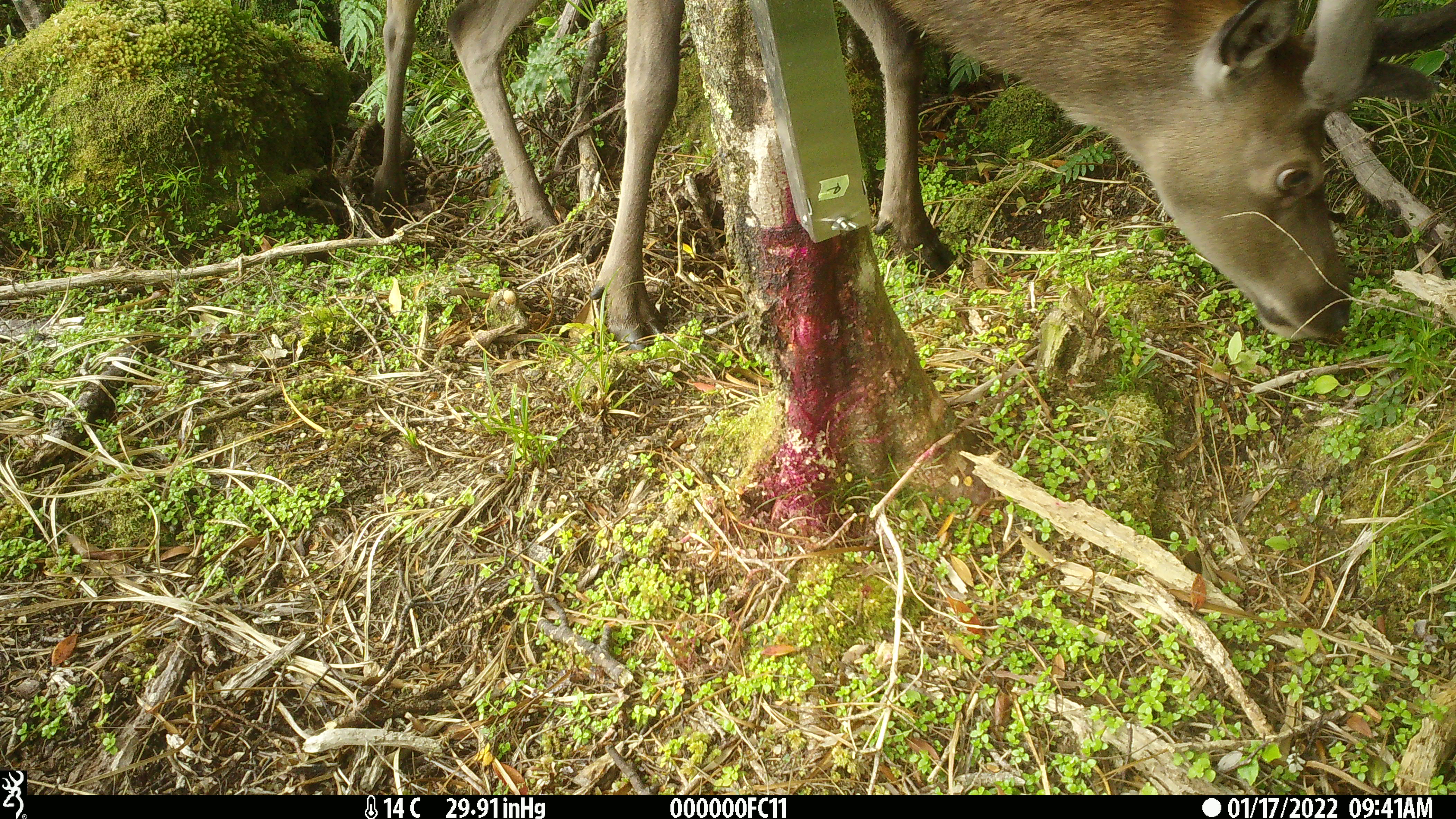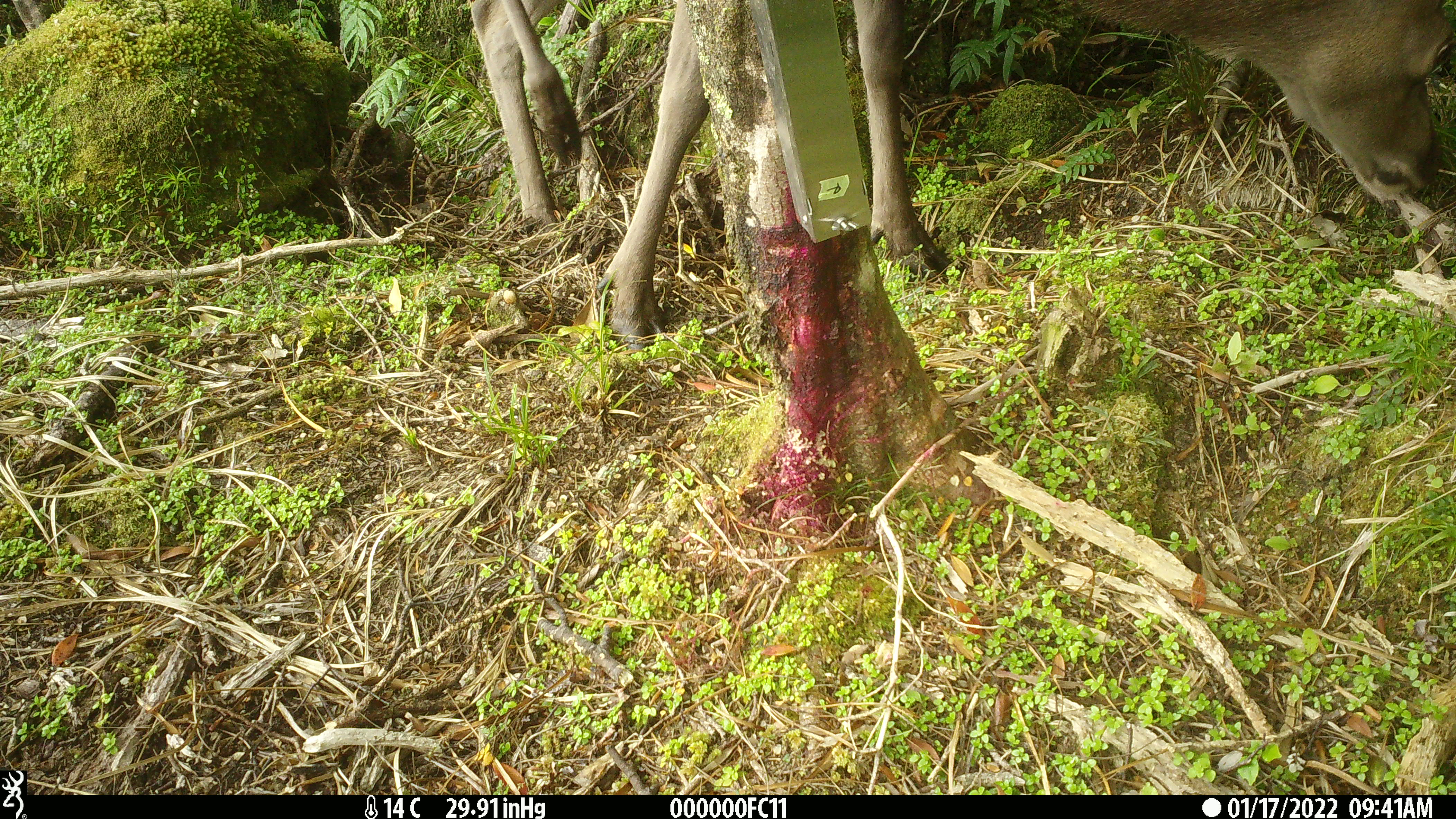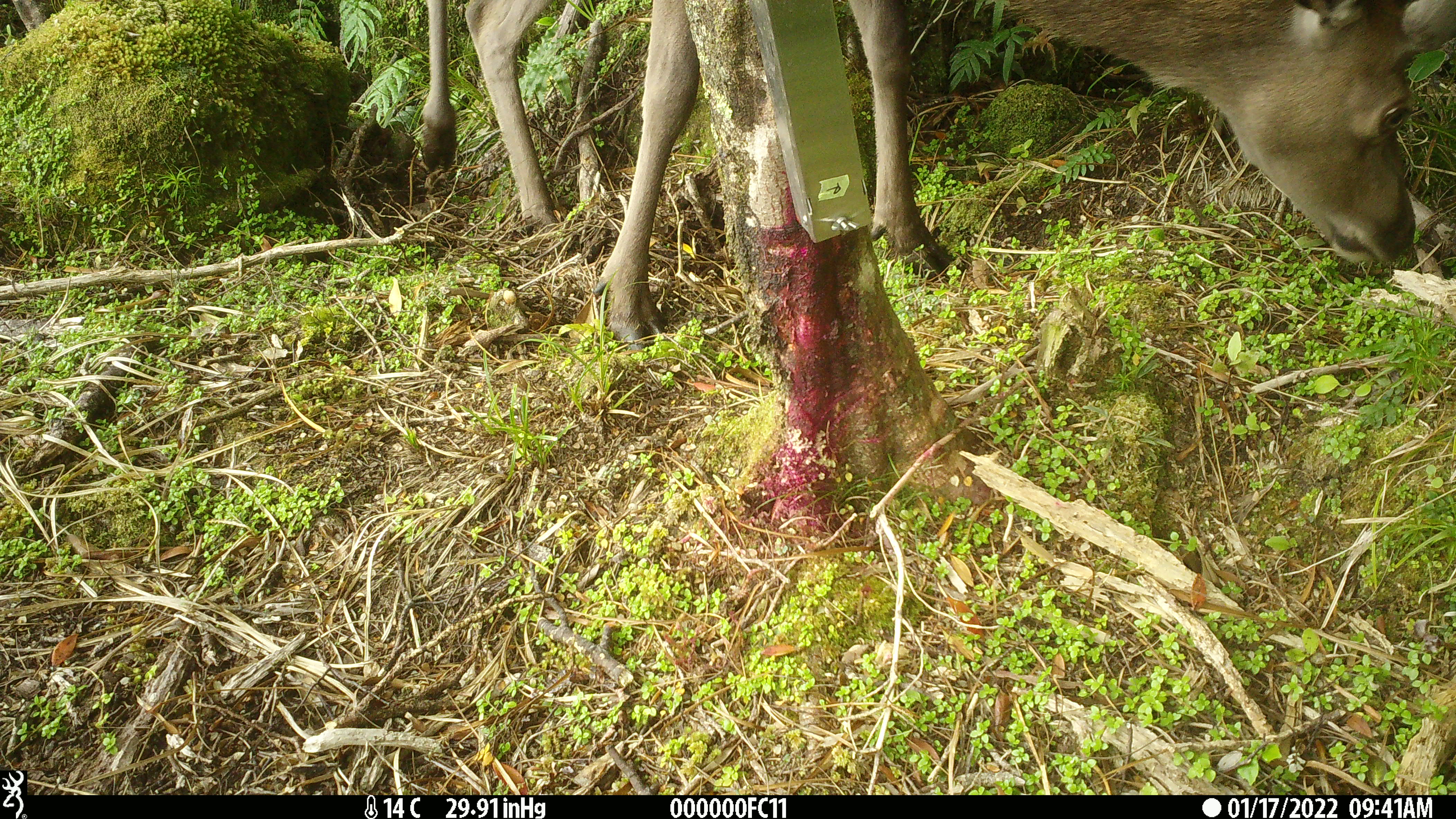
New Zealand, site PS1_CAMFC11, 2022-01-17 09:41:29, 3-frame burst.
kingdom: Animalia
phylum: Chordata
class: Mammalia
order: Artiodactyla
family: Cervidae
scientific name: Cervidae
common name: deer